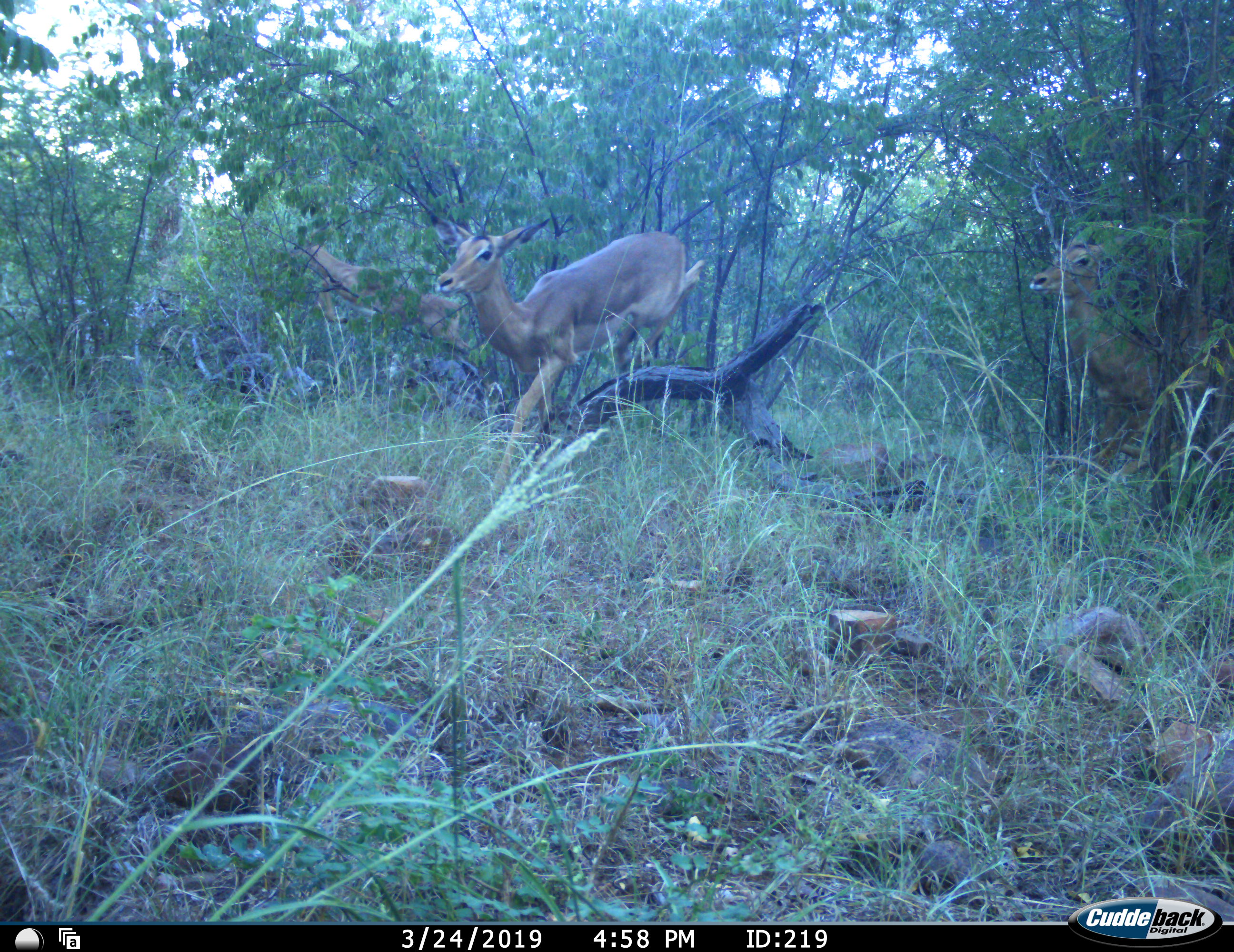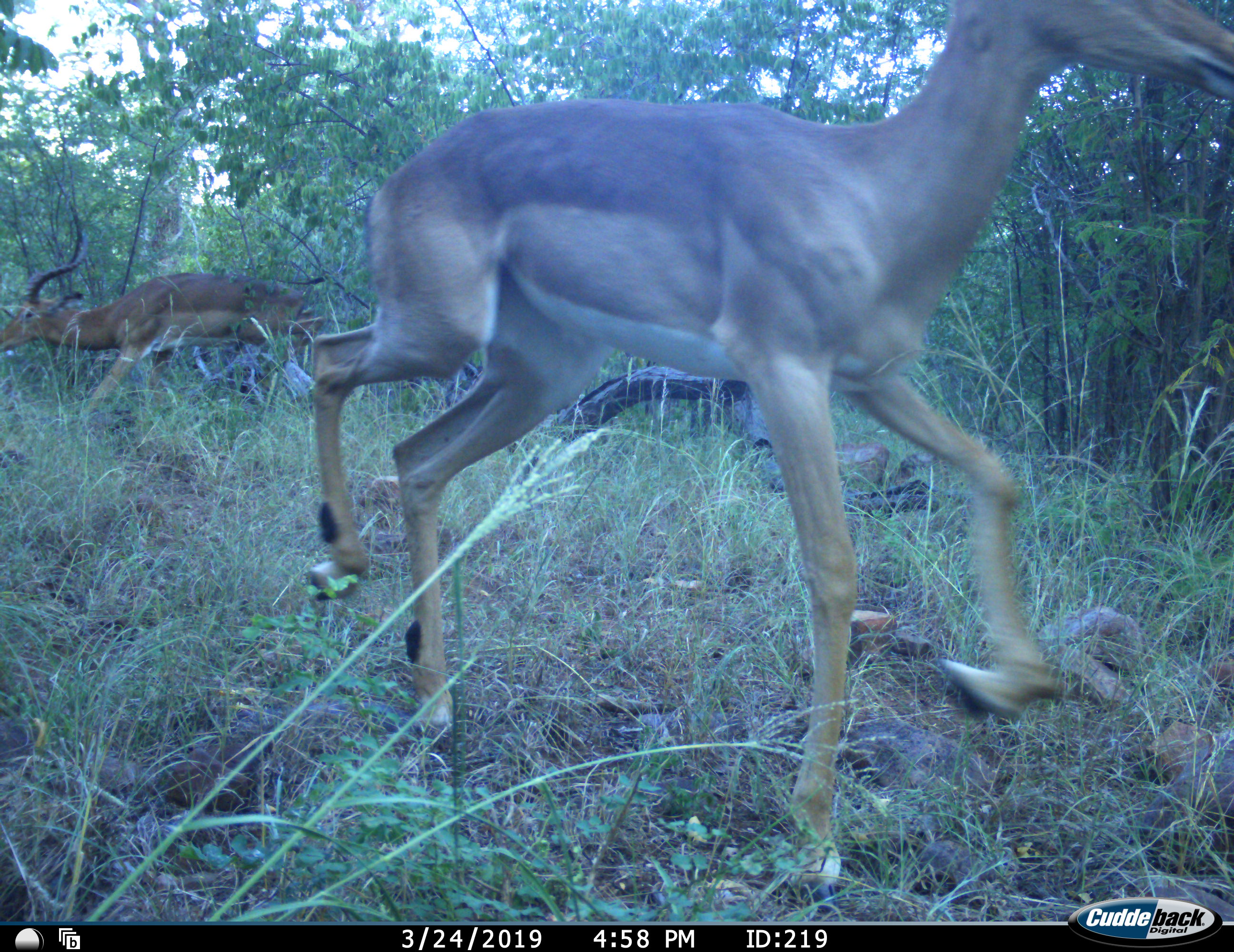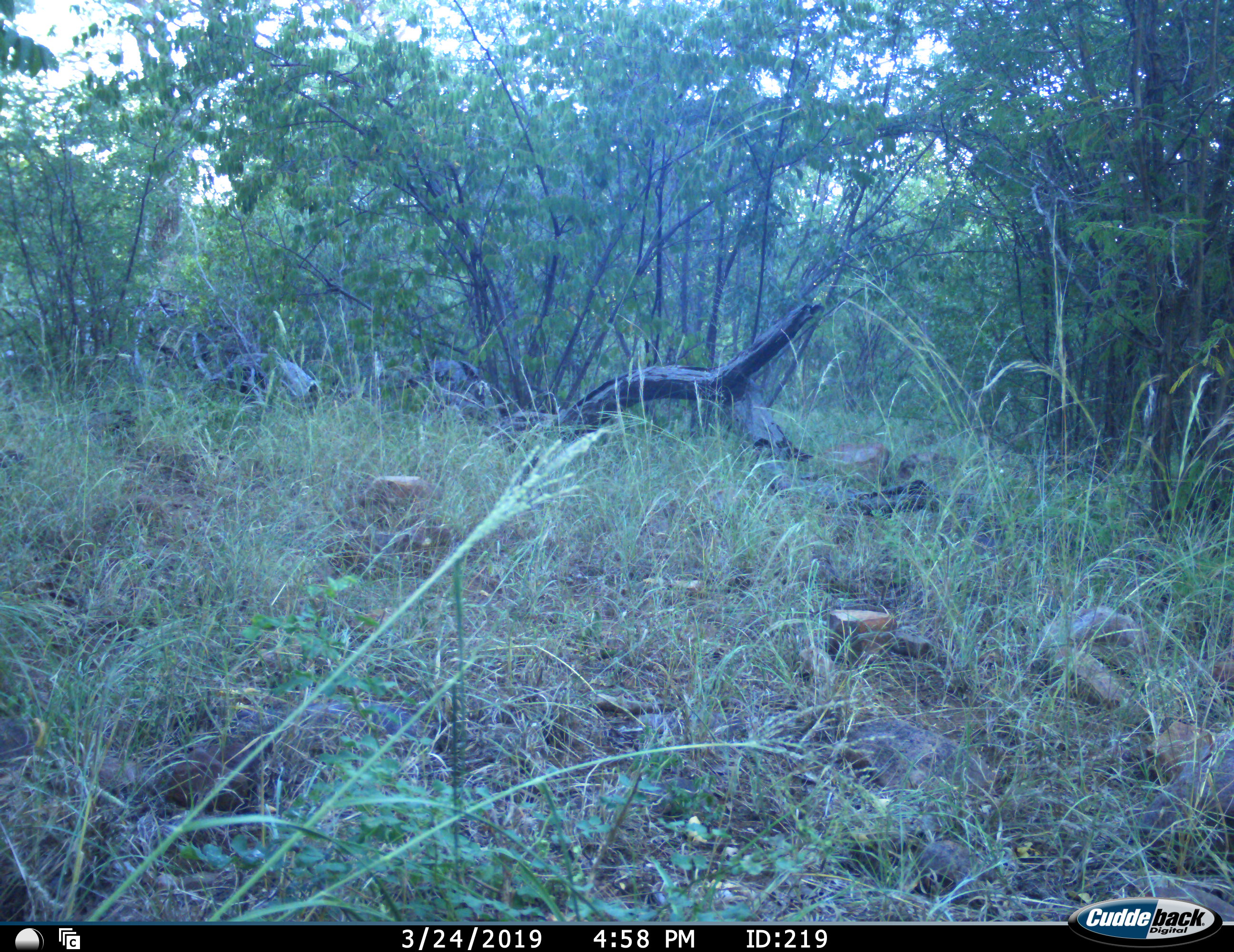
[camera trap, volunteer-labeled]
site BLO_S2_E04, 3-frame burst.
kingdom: Animalia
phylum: Chordata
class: Mammalia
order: Artiodactyla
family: Bovidae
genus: Aepyceros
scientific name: Aepyceros melampus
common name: impala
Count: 3.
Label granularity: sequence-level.